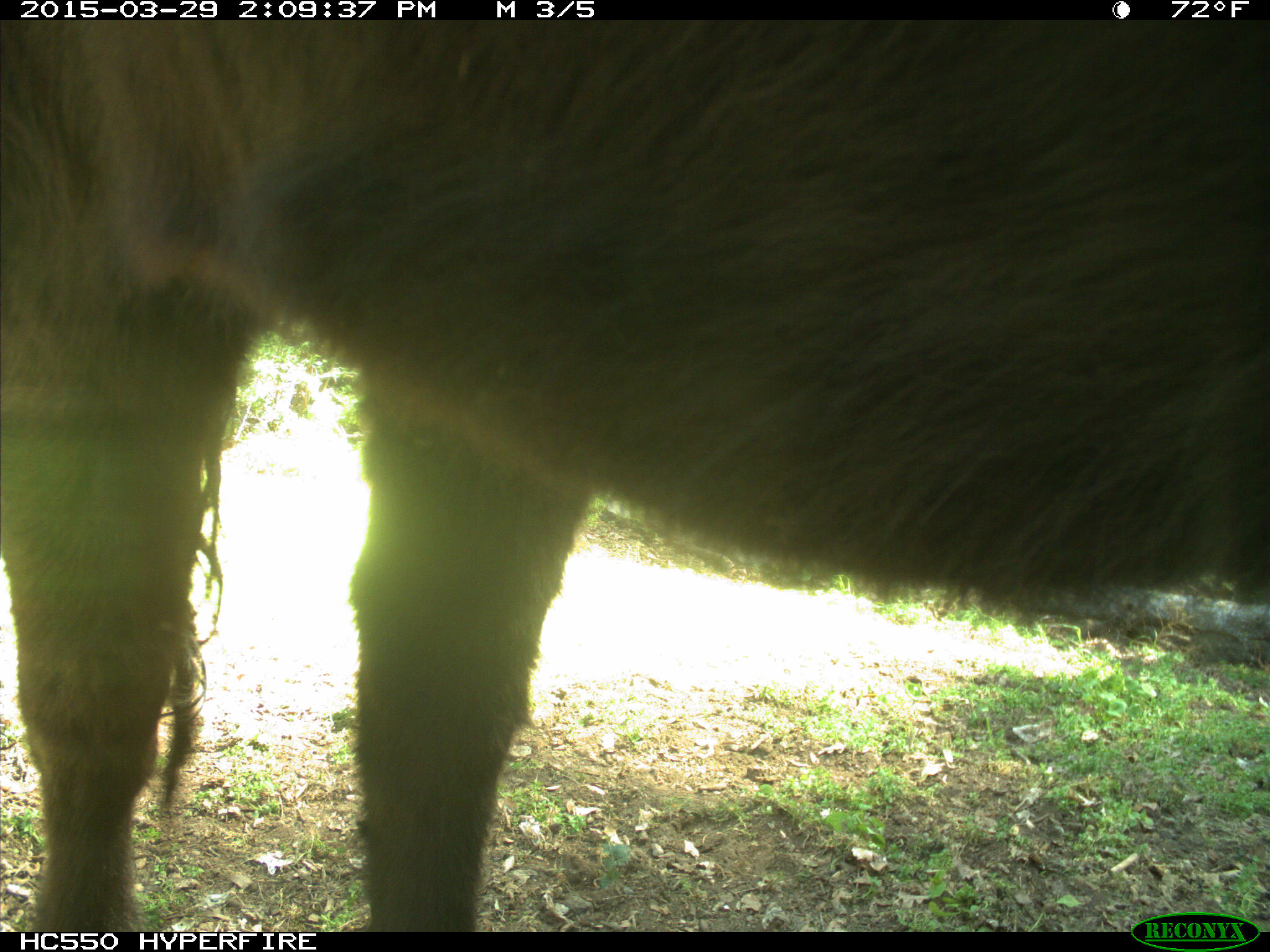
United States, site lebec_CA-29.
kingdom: Animalia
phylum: Chordata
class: Mammalia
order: Artiodactyla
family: Bovidae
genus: Bos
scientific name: Bos taurus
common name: domestic cow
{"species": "Bos taurus (domestic cow)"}